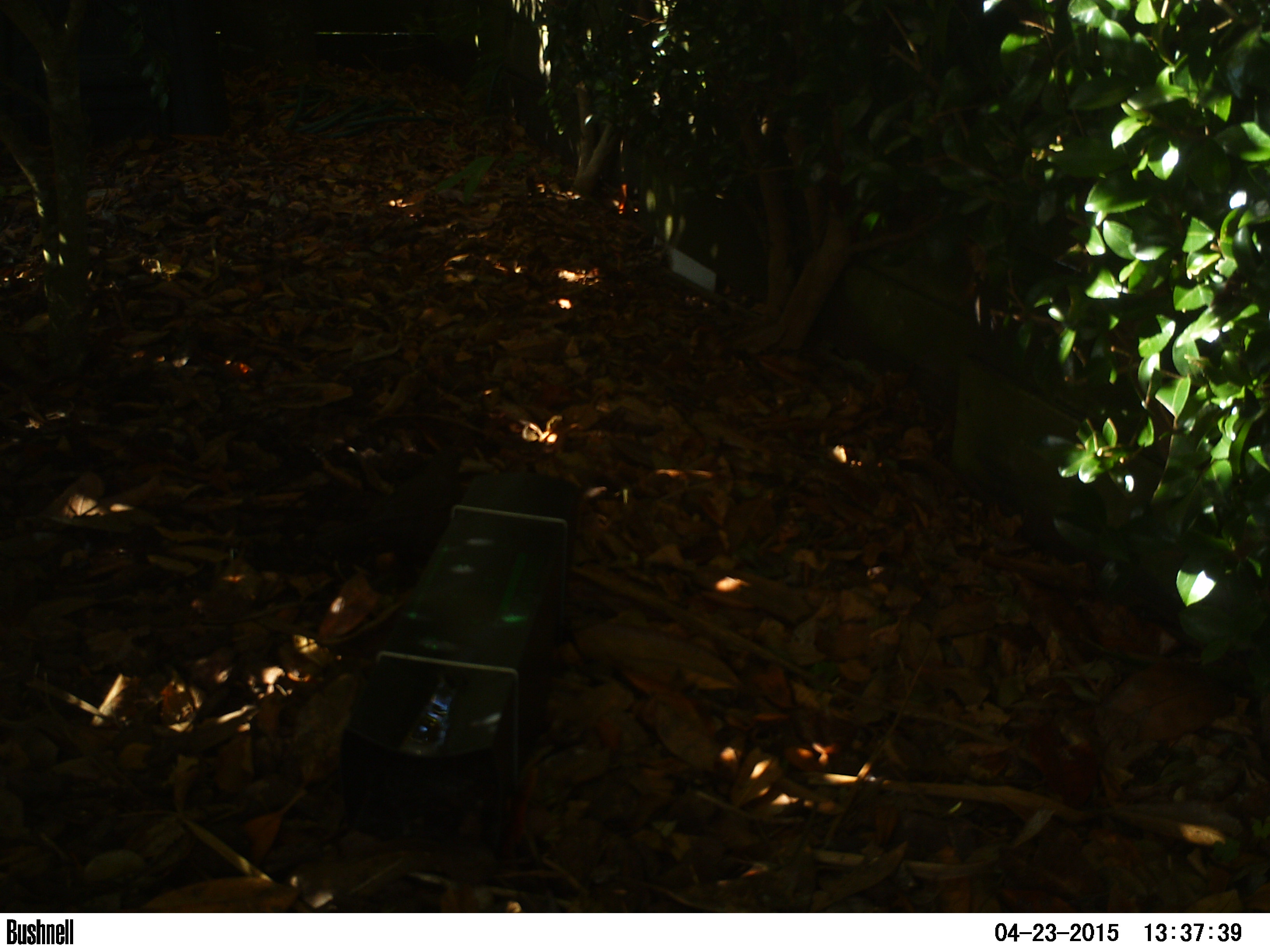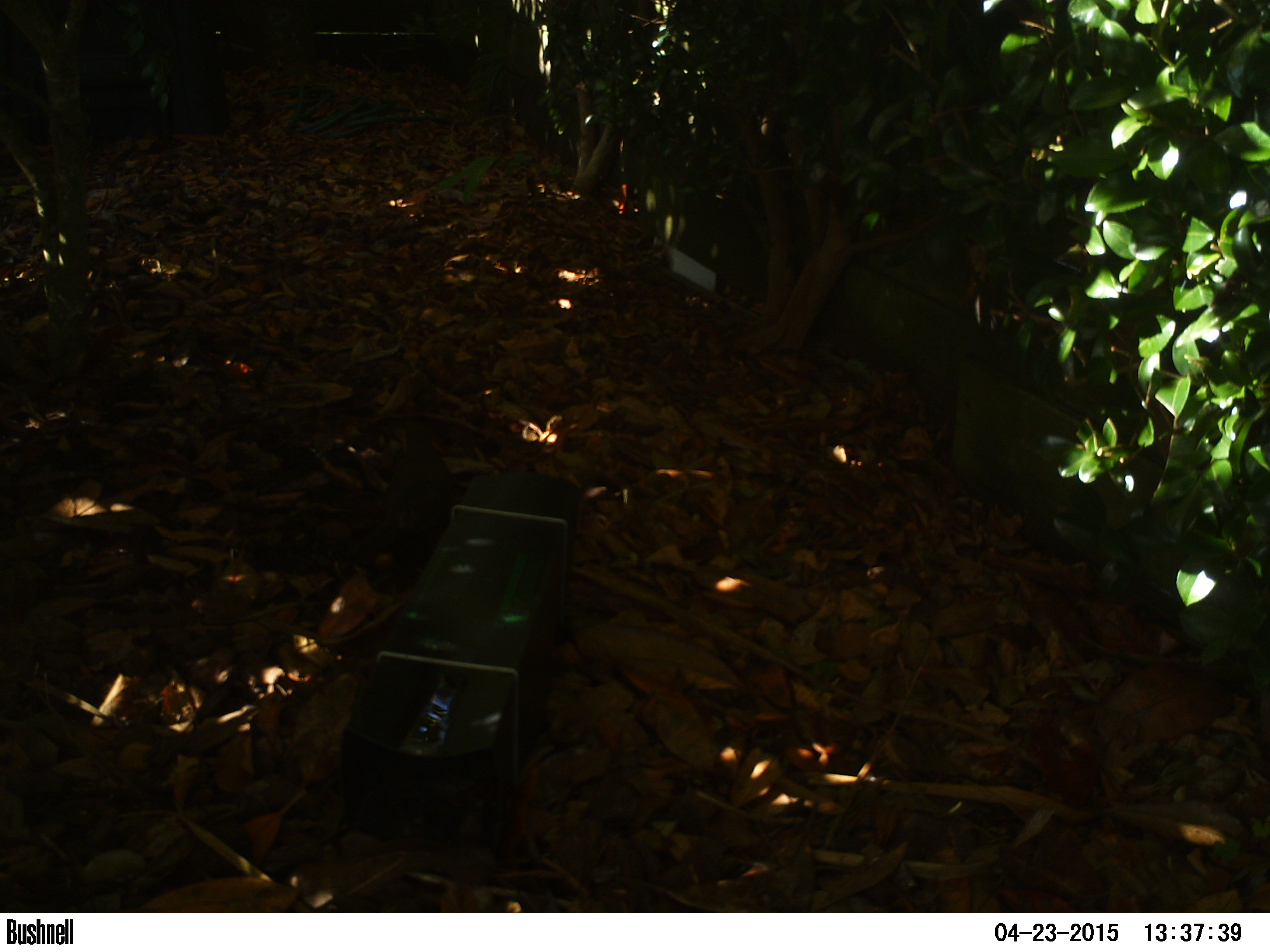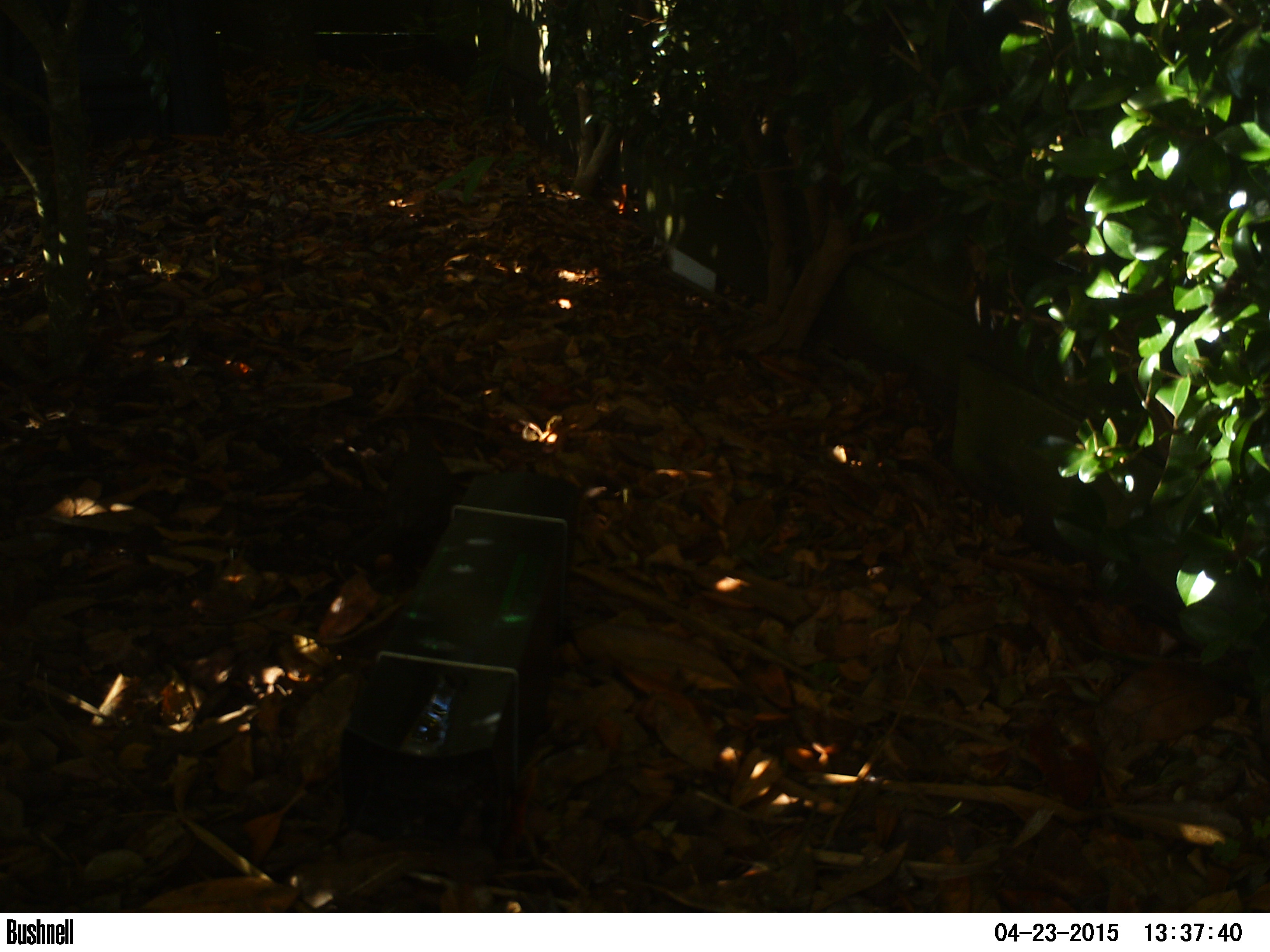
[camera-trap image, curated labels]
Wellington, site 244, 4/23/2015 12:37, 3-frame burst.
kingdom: Animalia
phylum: Chordata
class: Aves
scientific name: Aves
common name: bird